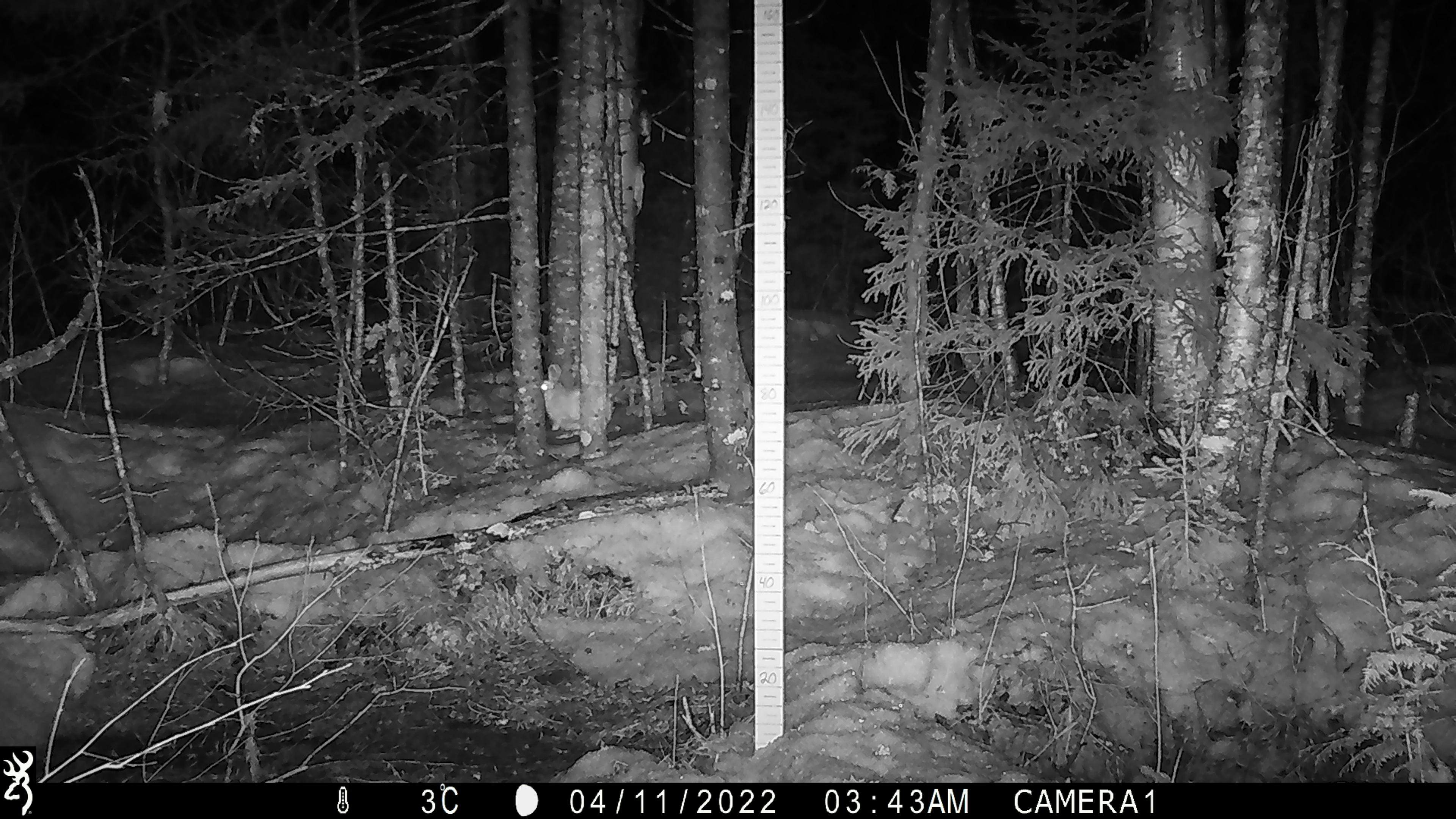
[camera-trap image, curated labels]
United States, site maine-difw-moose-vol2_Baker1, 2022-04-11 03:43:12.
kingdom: Animalia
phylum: Chordata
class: Mammalia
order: Lagomorpha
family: Leporidae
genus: Lepus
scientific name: Lepus americanus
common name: snowshoe hare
Snowshoe hare (Lepus americanus).